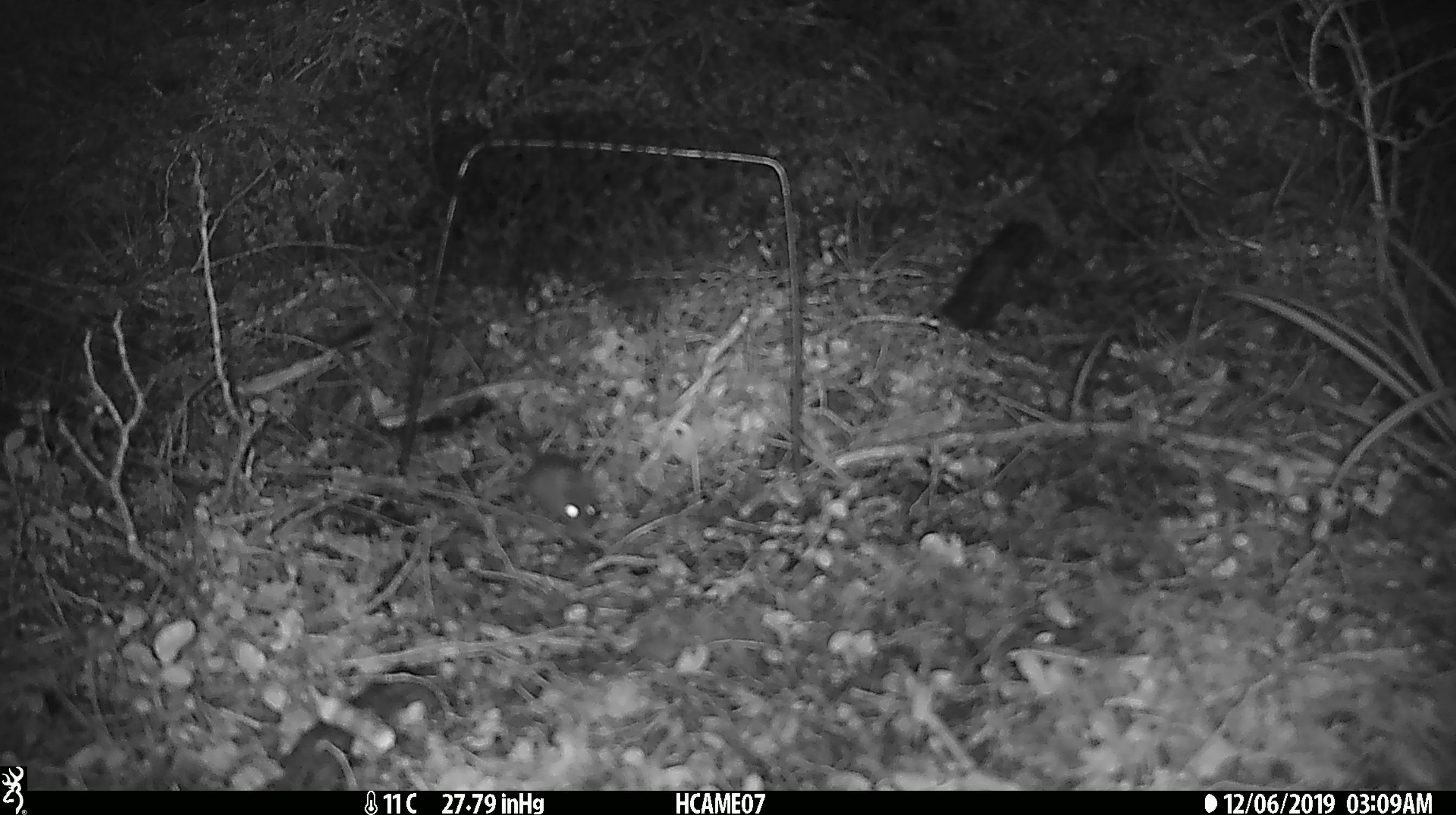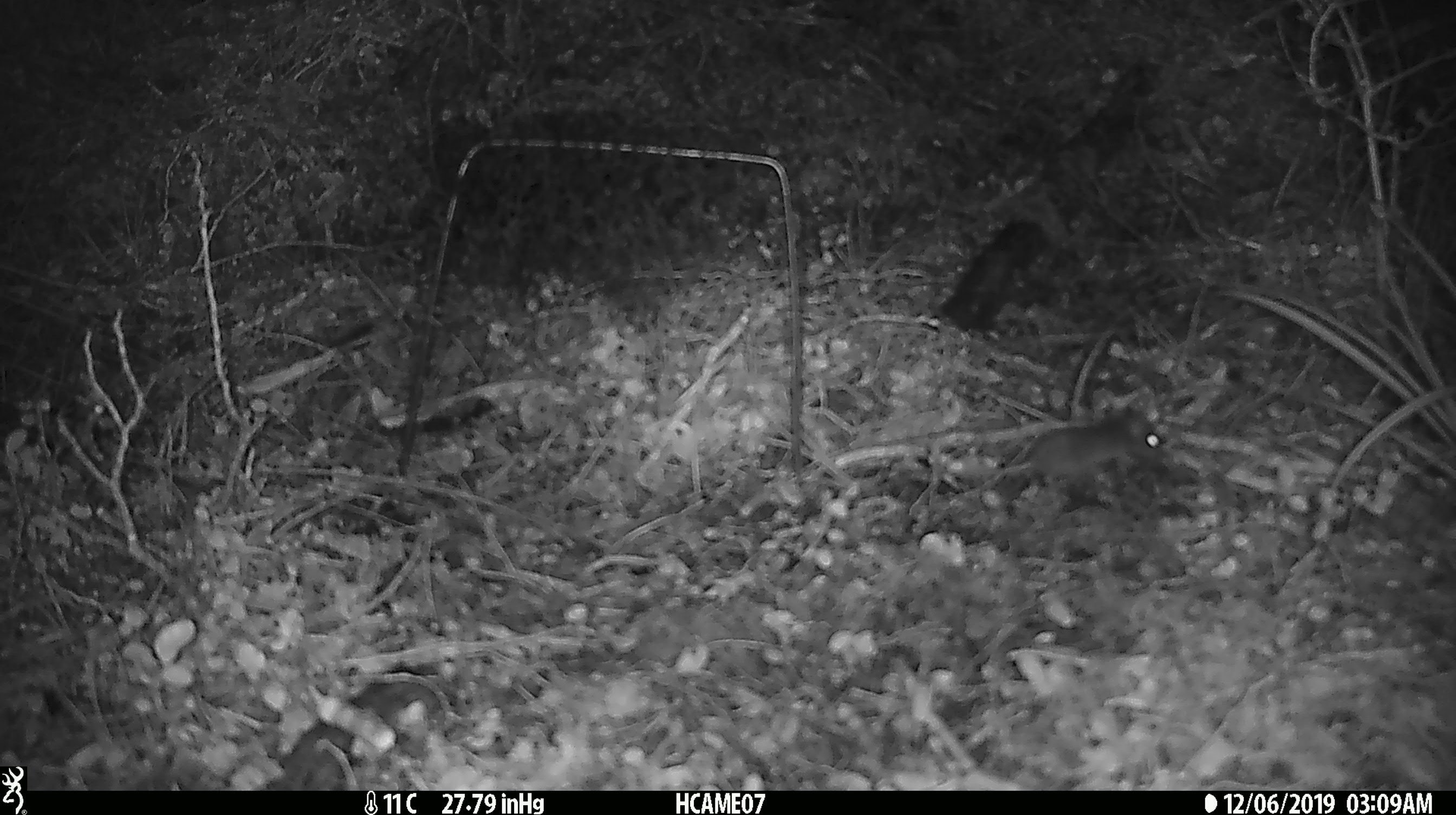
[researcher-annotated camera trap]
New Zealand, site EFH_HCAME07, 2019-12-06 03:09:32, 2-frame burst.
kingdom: Animalia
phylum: Chordata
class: Mammalia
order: Rodentia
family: Muridae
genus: Mus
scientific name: Mus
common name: mouse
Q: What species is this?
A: Mouse (Mus).